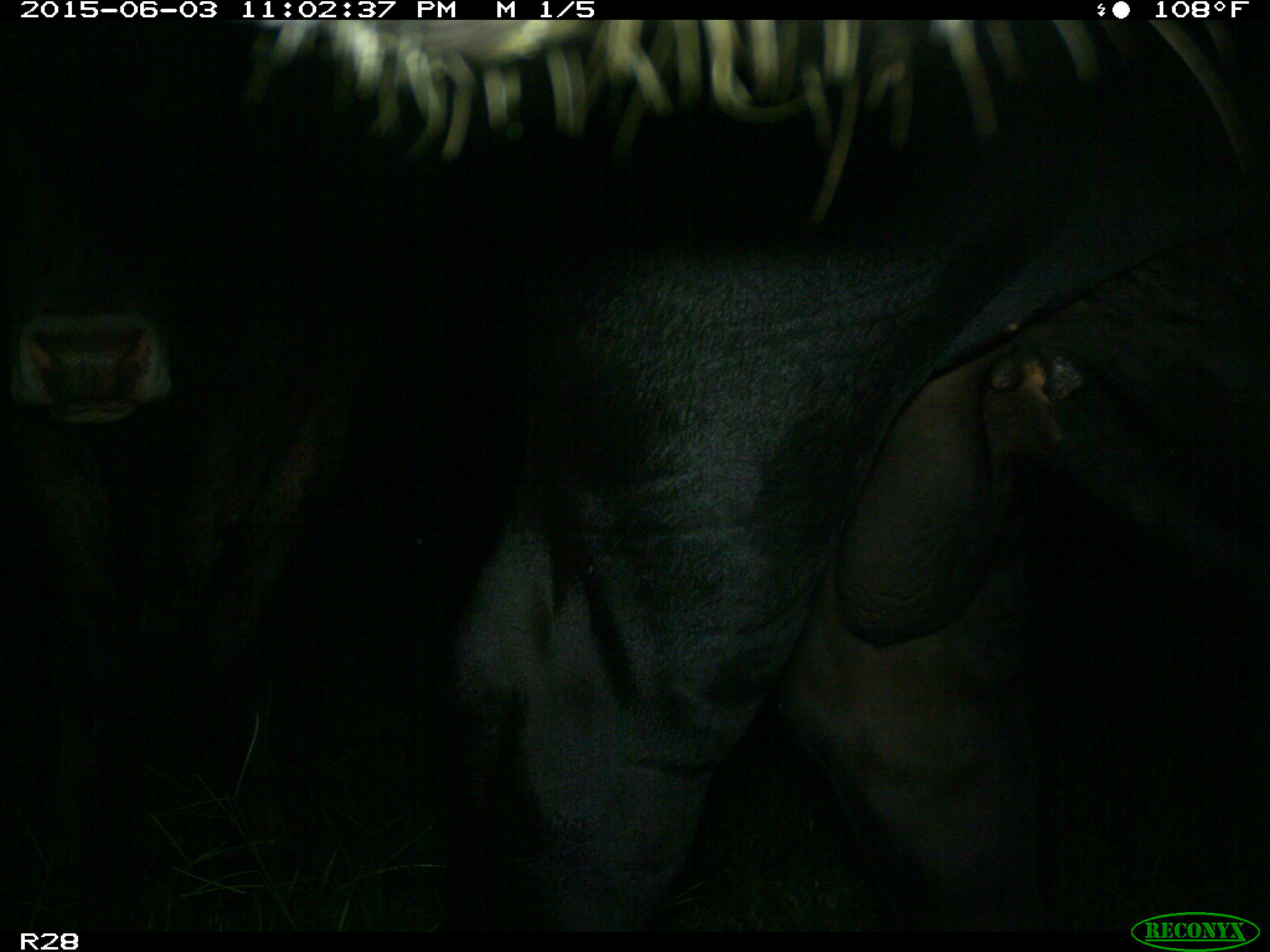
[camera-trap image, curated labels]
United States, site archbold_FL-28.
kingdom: Animalia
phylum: Chordata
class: Mammalia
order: Artiodactyla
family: Bovidae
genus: Bos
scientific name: Bos taurus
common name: domestic cow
Bos taurus (domestic cow).